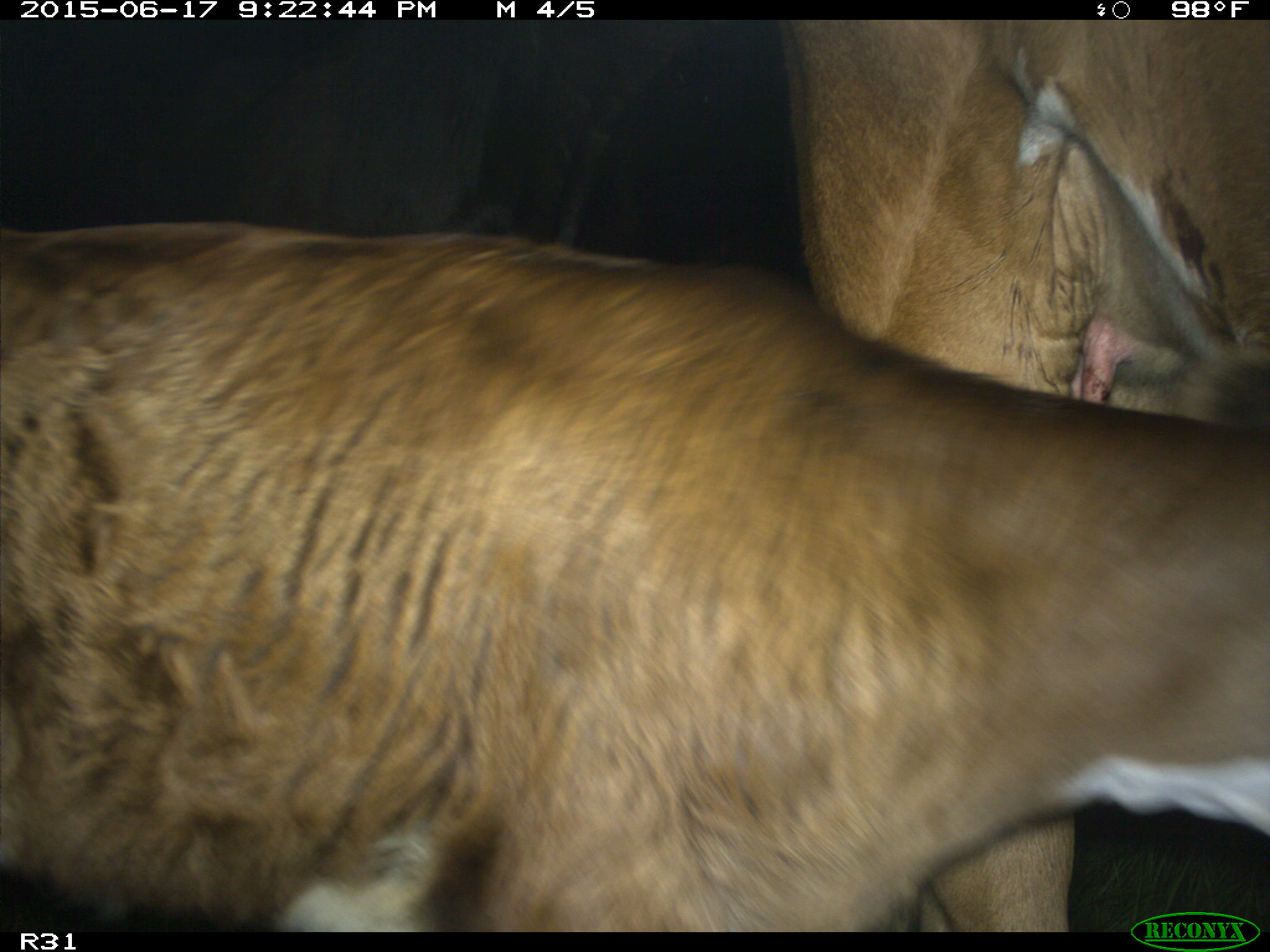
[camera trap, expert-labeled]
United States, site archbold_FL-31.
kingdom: Animalia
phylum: Chordata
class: Mammalia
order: Artiodactyla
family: Bovidae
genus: Bos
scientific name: Bos taurus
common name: domestic cow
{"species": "Bos taurus (domestic cow)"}